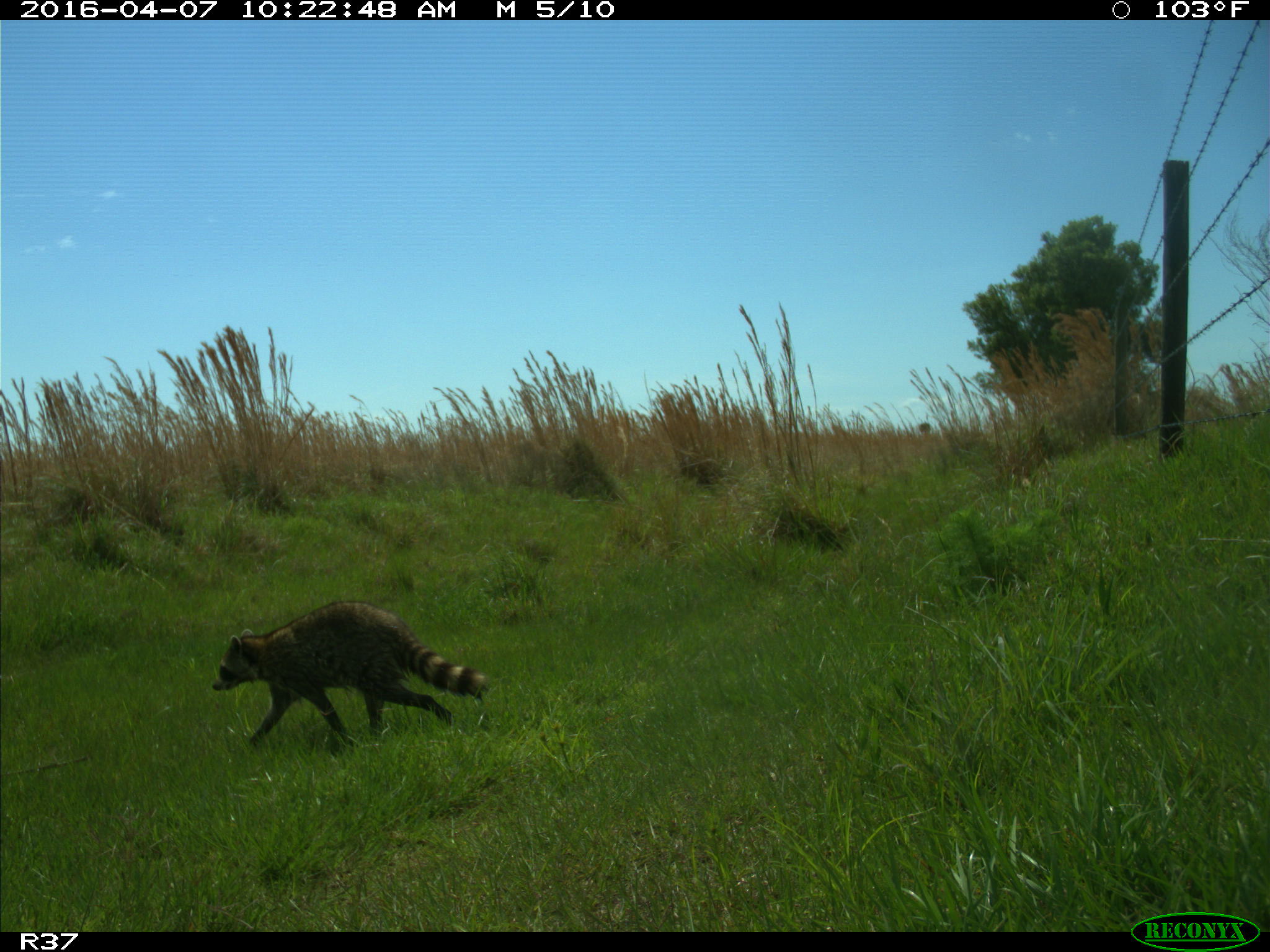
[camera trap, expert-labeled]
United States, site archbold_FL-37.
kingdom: Animalia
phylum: Chordata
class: Mammalia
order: Carnivora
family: Procyonidae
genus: Procyon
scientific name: Procyon lotor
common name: common raccoon